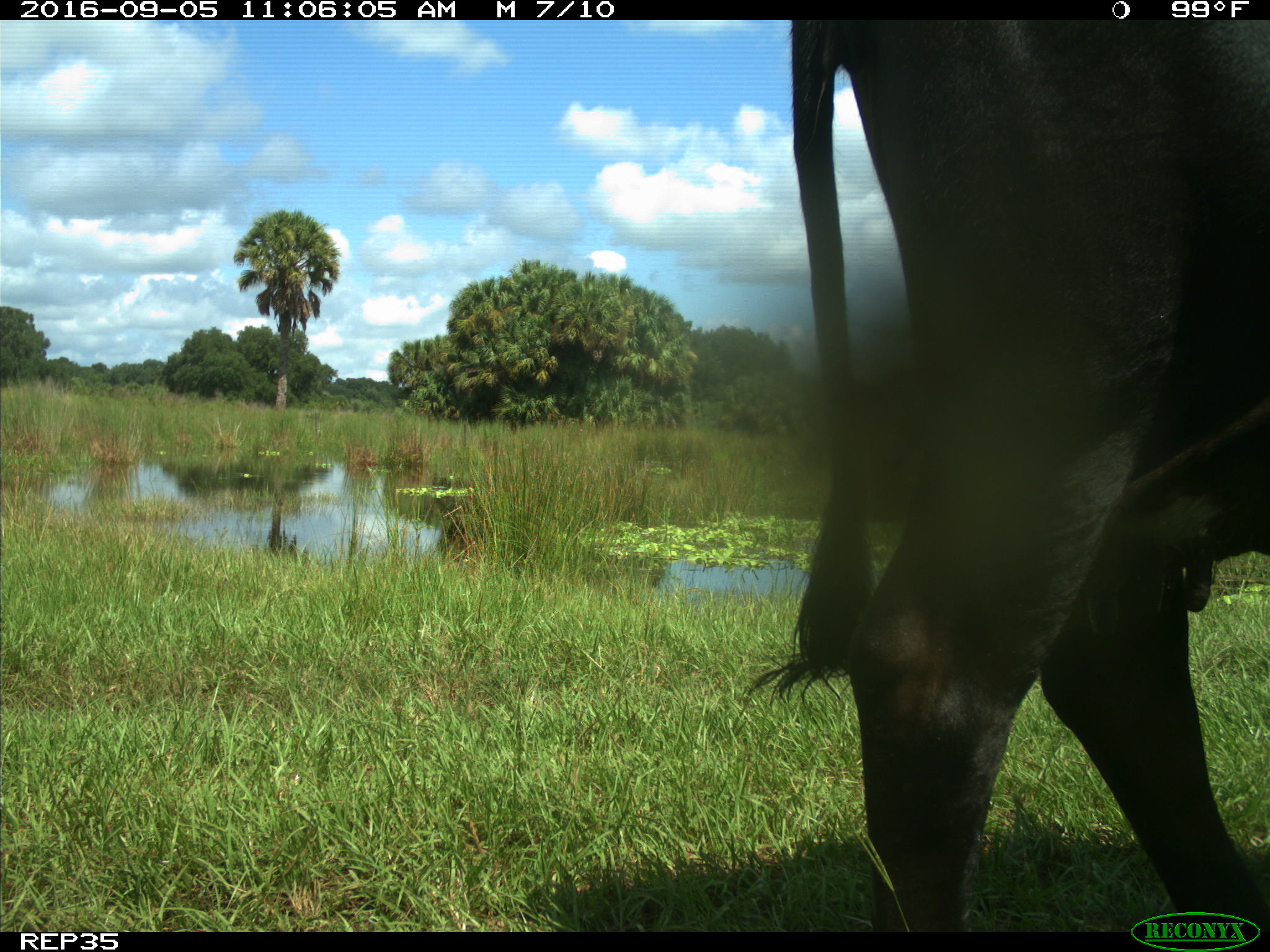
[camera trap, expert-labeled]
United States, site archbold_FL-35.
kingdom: Animalia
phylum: Chordata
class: Mammalia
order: Artiodactyla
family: Bovidae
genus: Bos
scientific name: Bos taurus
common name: domestic cow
Bos taurus (domestic cow).